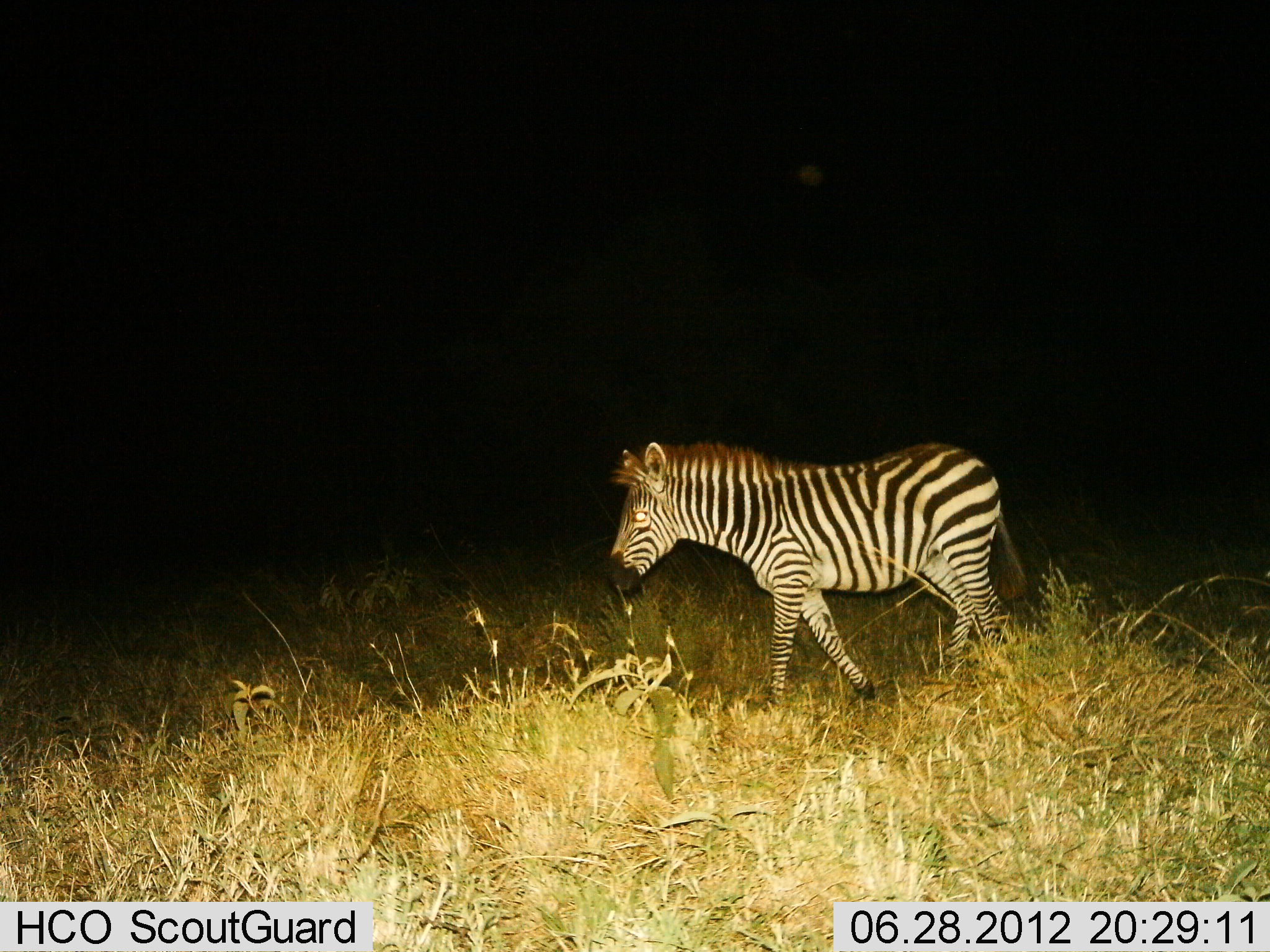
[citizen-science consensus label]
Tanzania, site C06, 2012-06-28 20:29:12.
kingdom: Animalia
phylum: Chordata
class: Mammalia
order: Perissodactyla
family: Equidae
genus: Equus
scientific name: Equus quagga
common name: plains zebra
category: zebra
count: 1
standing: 0%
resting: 0%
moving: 100%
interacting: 0%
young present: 0%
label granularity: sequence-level